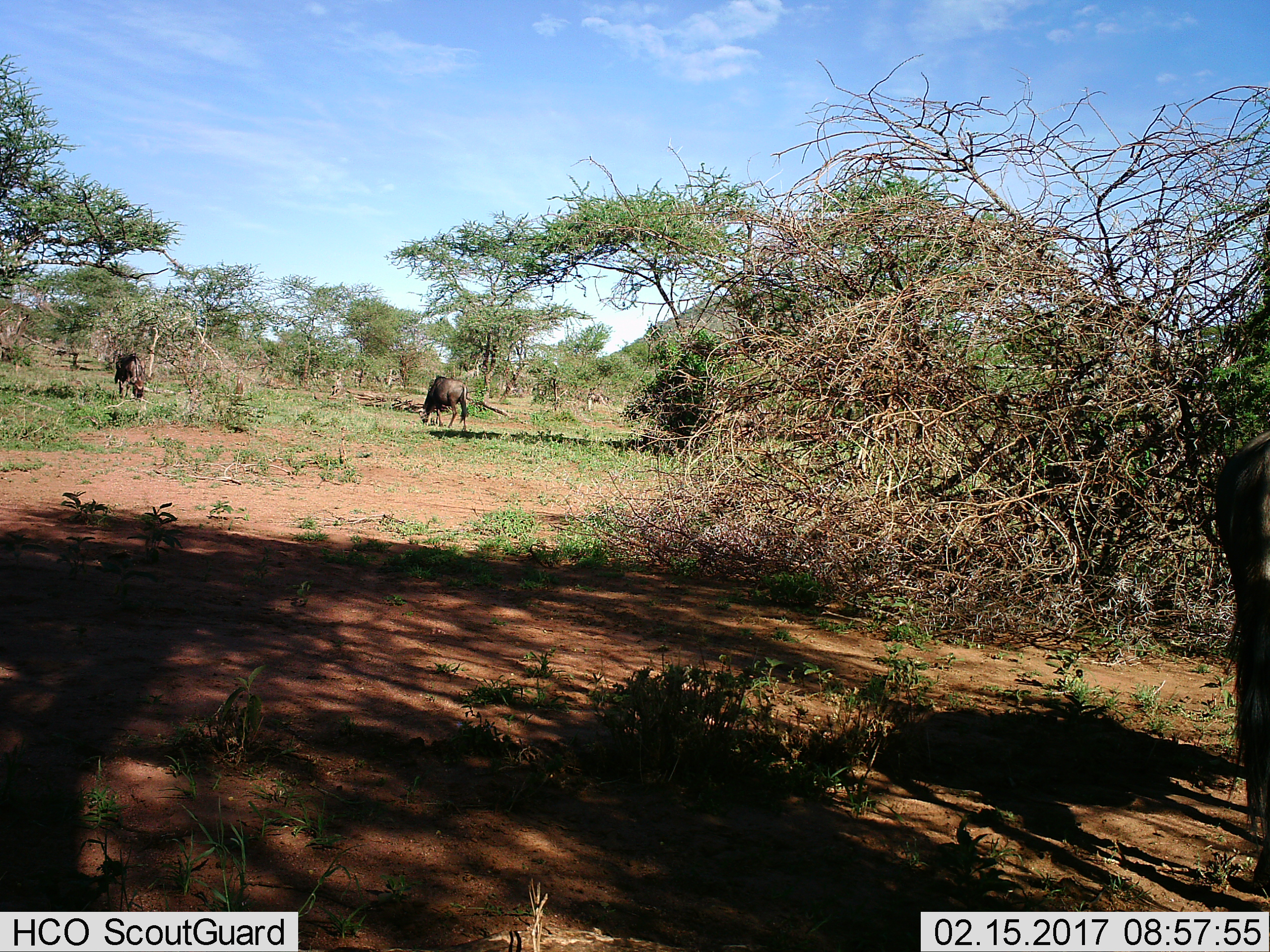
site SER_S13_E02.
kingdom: Animalia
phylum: Chordata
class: Mammalia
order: Artiodactyla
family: Bovidae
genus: Connochaetes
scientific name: Connochaetes taurinus taurinus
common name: blue wildebeest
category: wildebeestblue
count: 3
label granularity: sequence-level